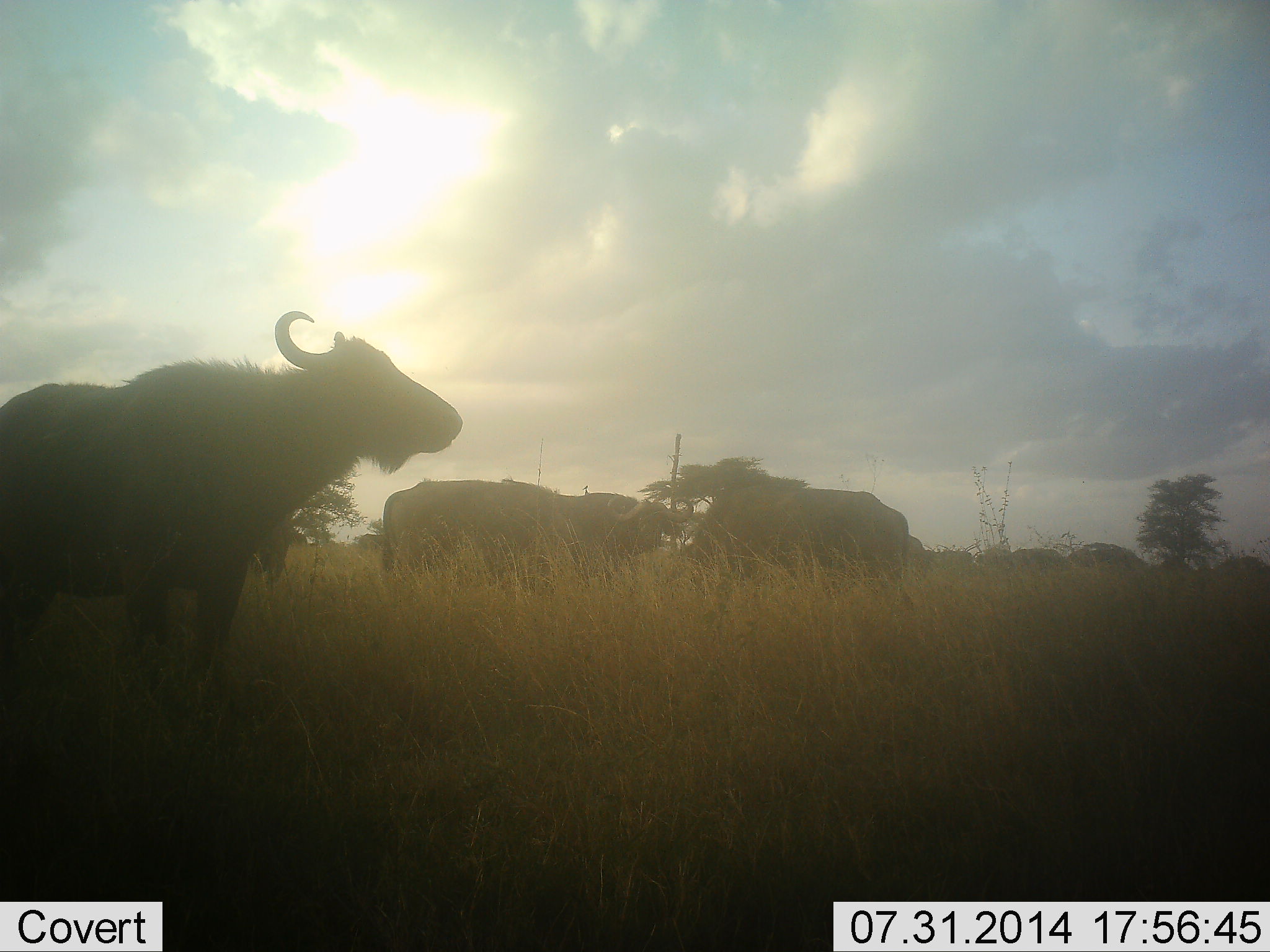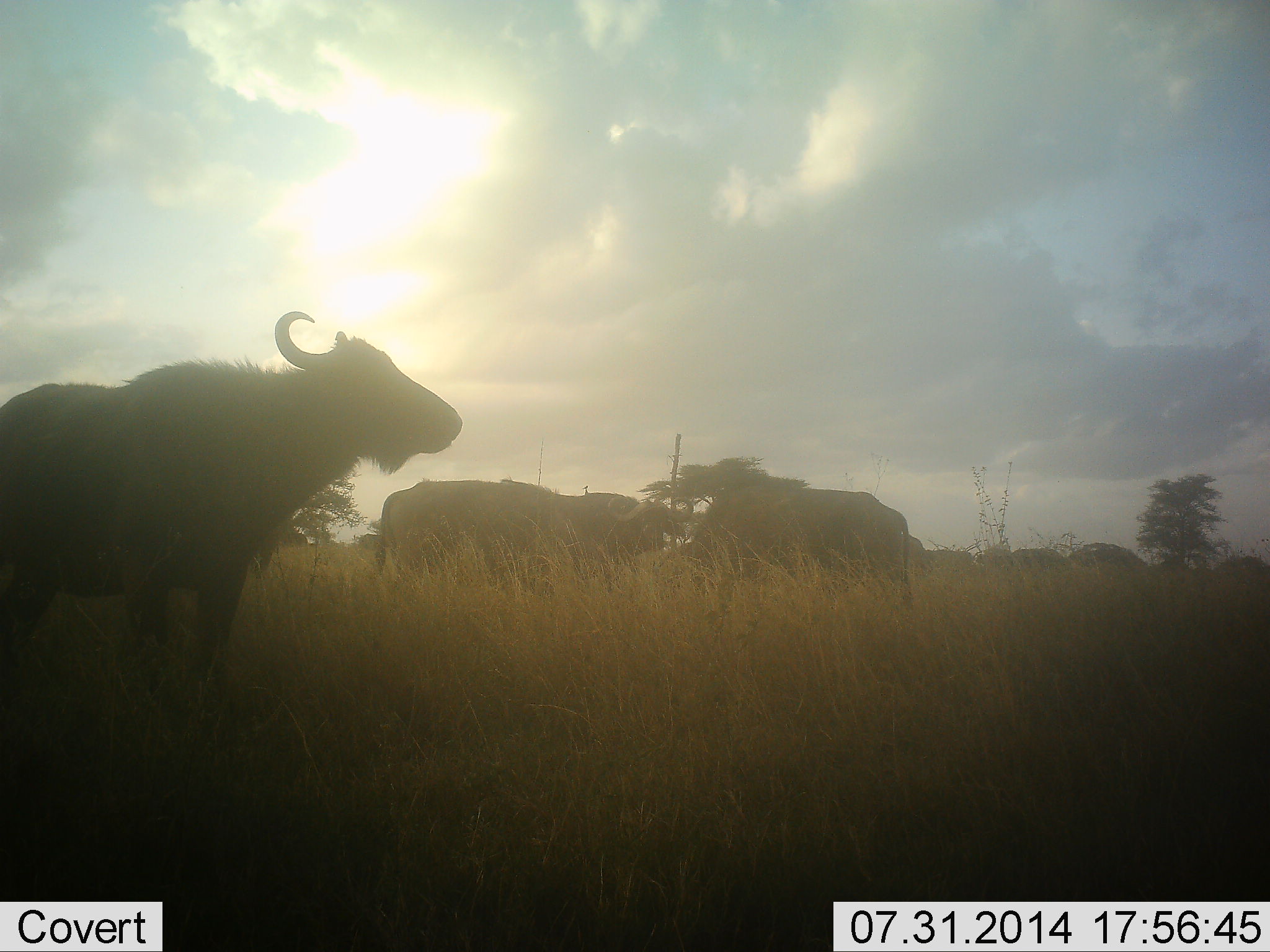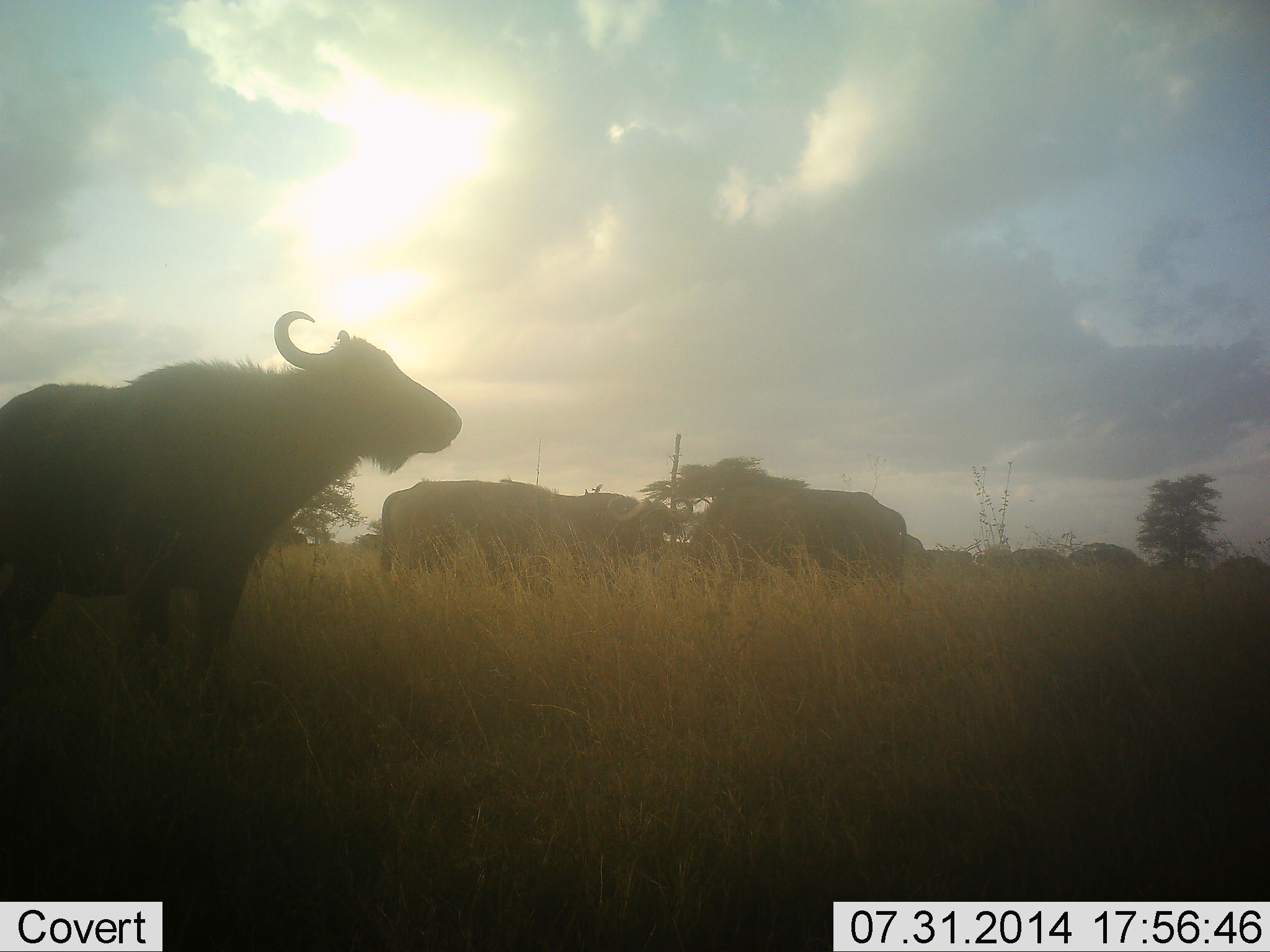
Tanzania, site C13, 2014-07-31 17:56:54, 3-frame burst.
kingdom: Animalia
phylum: Chordata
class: Mammalia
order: Artiodactyla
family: Bovidae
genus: Syncerus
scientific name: Syncerus caffer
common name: cape buffalo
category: buffalo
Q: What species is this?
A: Buffalo (cape buffalo) (Syncerus caffer).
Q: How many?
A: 4.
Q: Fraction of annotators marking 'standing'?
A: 100%.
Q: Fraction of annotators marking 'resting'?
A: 8%.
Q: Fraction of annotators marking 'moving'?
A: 8%.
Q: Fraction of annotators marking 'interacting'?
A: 17%.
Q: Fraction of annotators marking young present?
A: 0%.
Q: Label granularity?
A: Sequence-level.